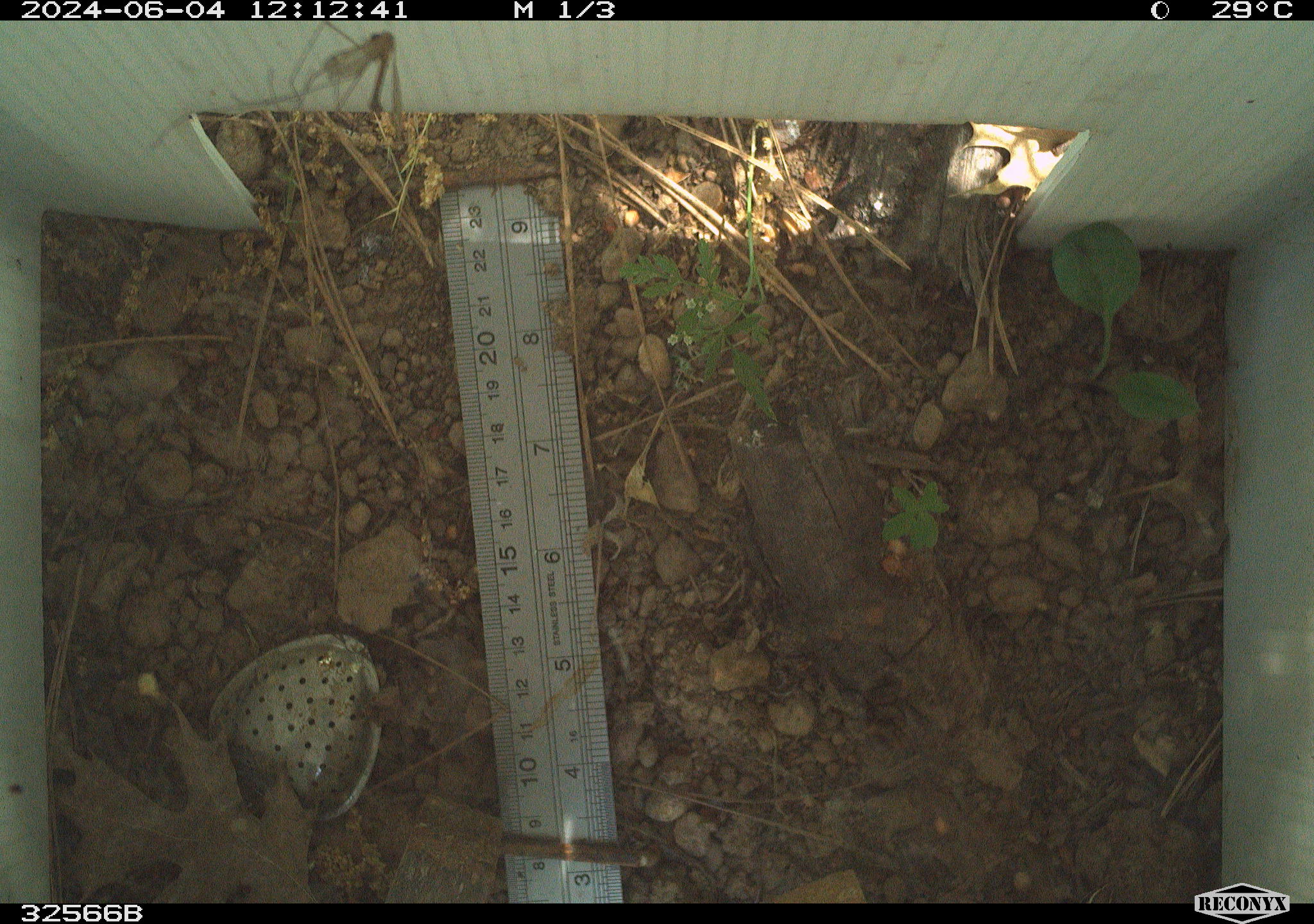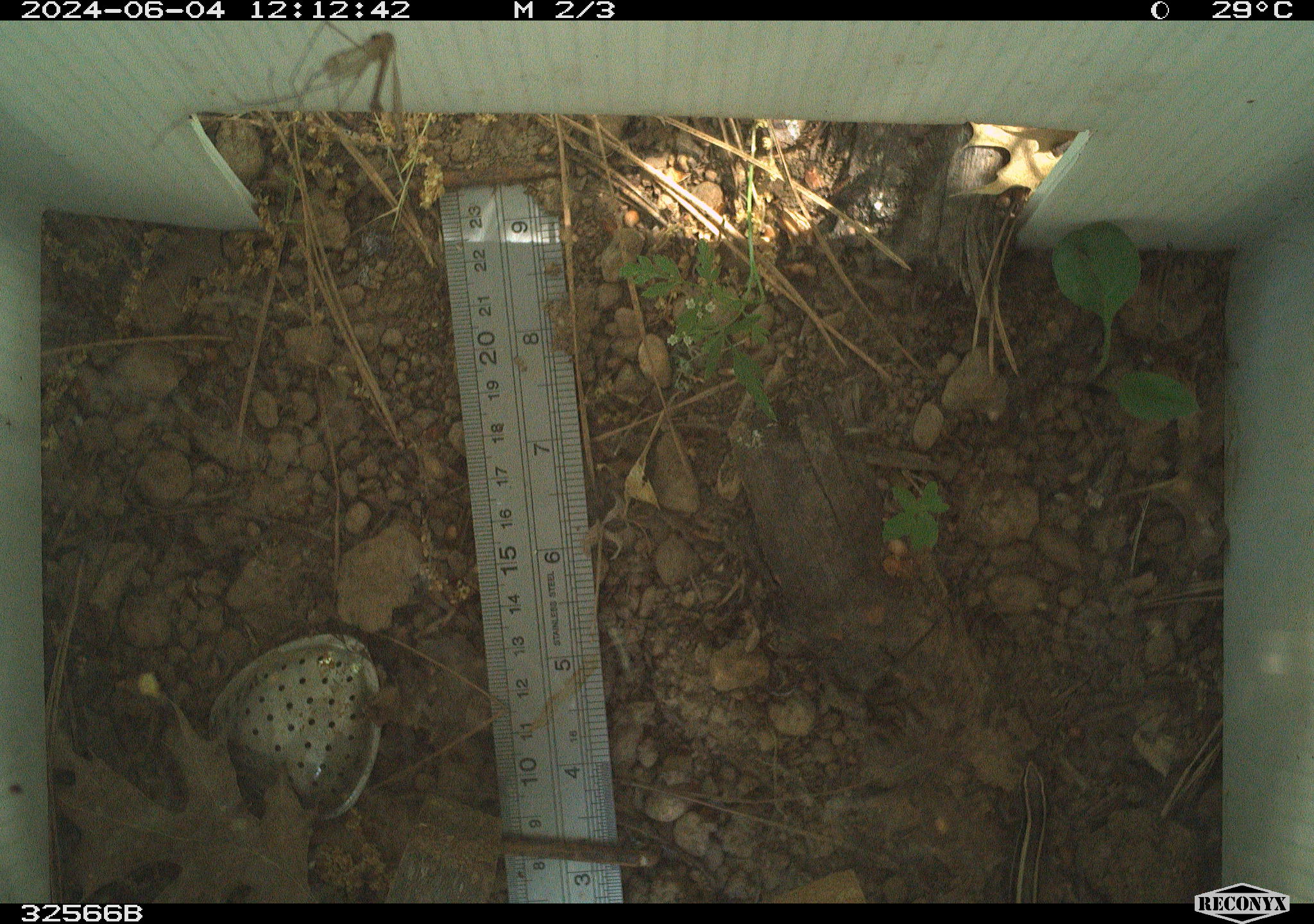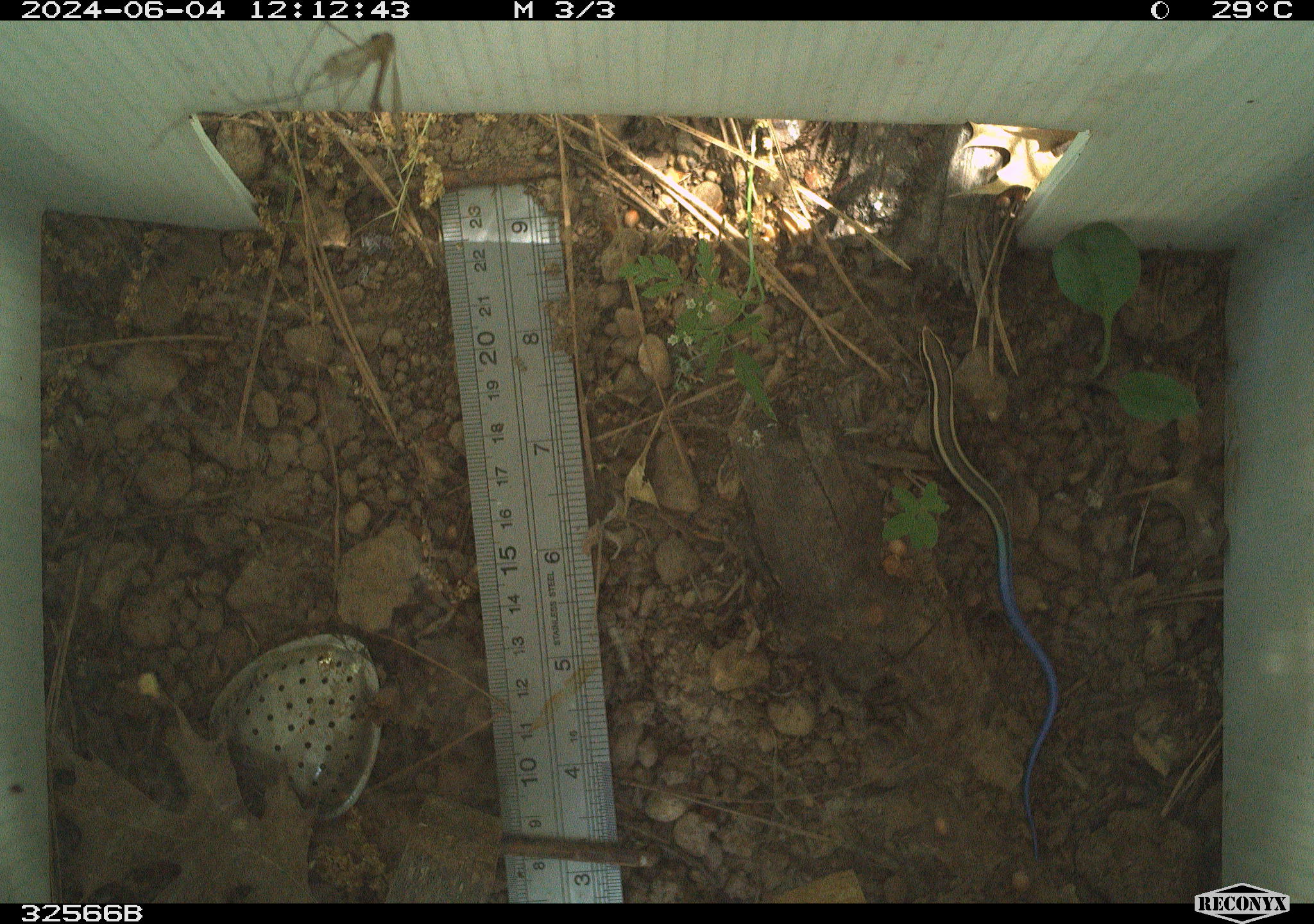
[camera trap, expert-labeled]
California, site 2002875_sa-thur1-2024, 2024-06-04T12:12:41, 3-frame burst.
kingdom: Animalia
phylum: Chordata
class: Reptilia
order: Squamata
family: Scincidae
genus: Plestiodon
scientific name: Plestiodon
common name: blue-tailed skinks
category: plestiodon species